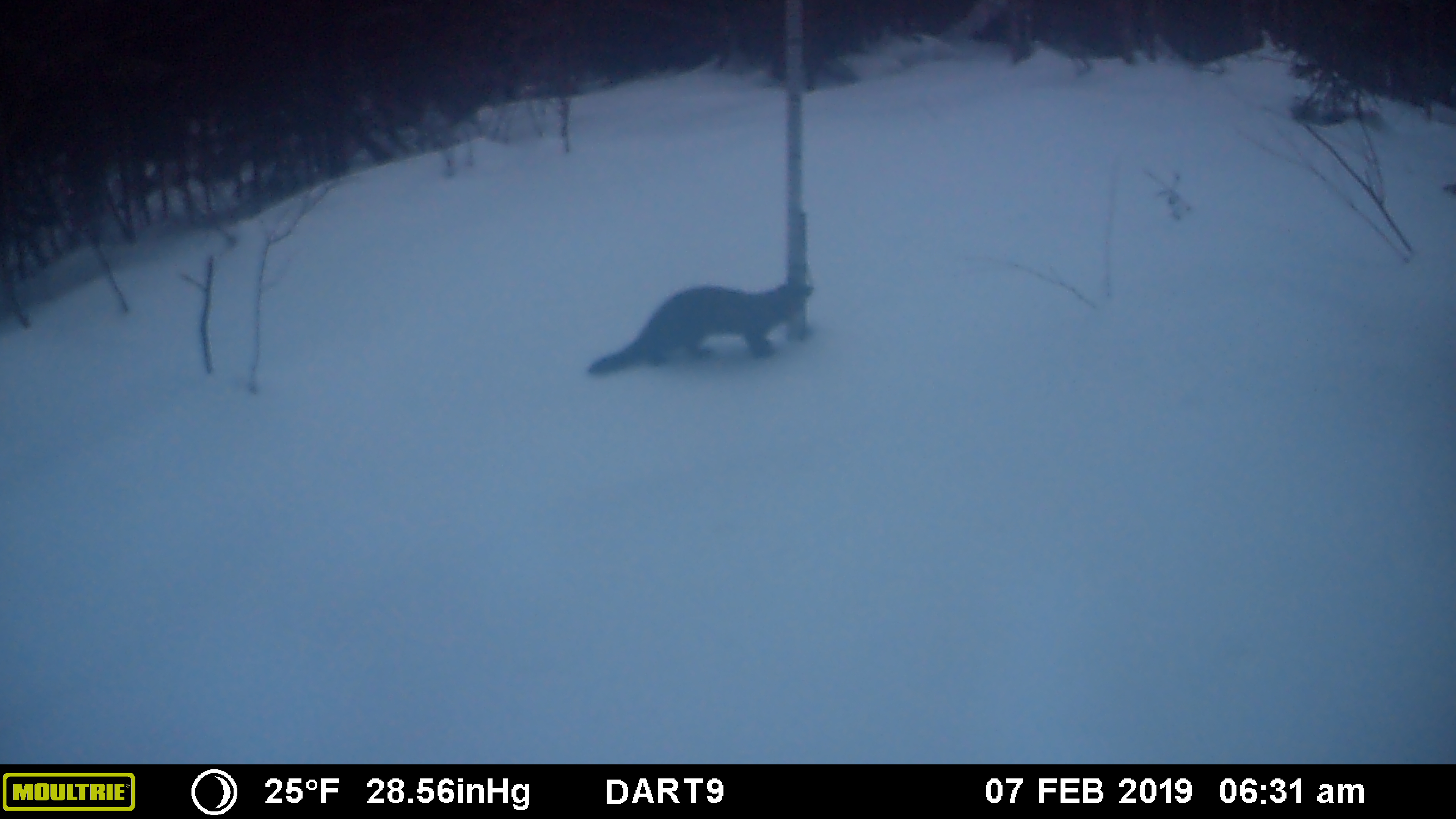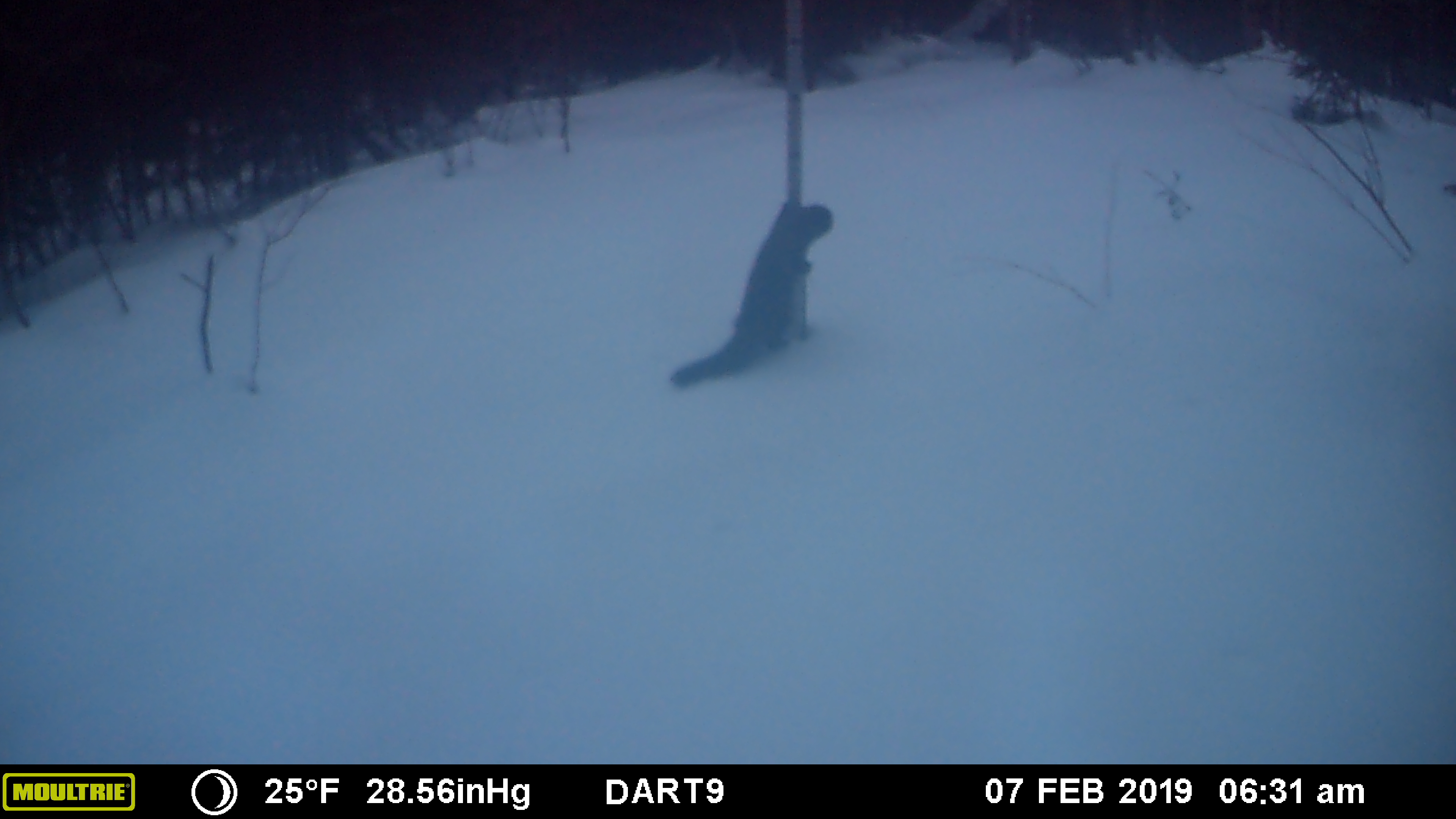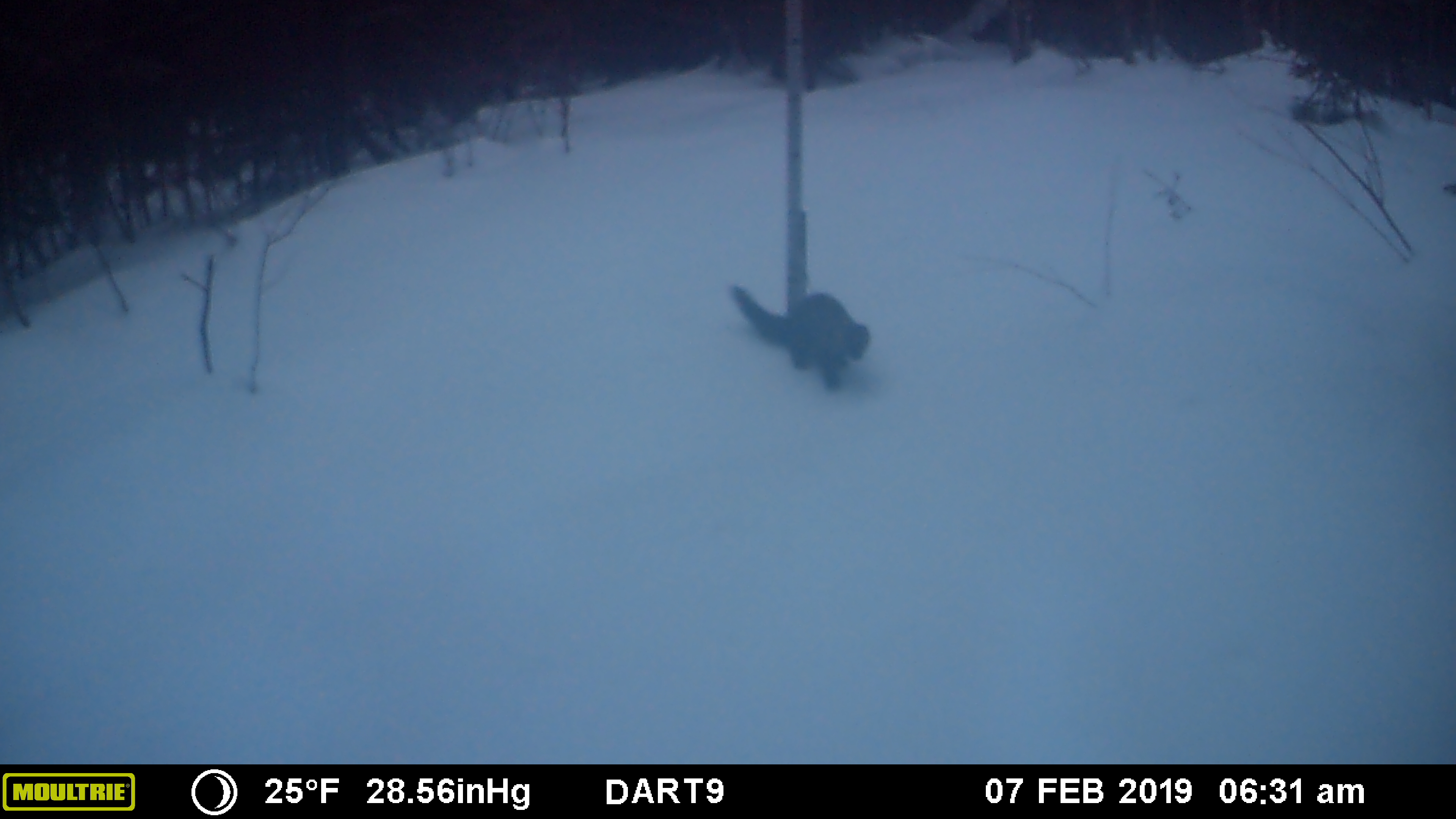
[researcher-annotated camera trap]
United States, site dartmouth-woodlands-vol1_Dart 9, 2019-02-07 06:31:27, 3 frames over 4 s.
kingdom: Animalia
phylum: Chordata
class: Mammalia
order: Carnivora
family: Mustelidae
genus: Pekania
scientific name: Pekania pennanti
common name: fisher